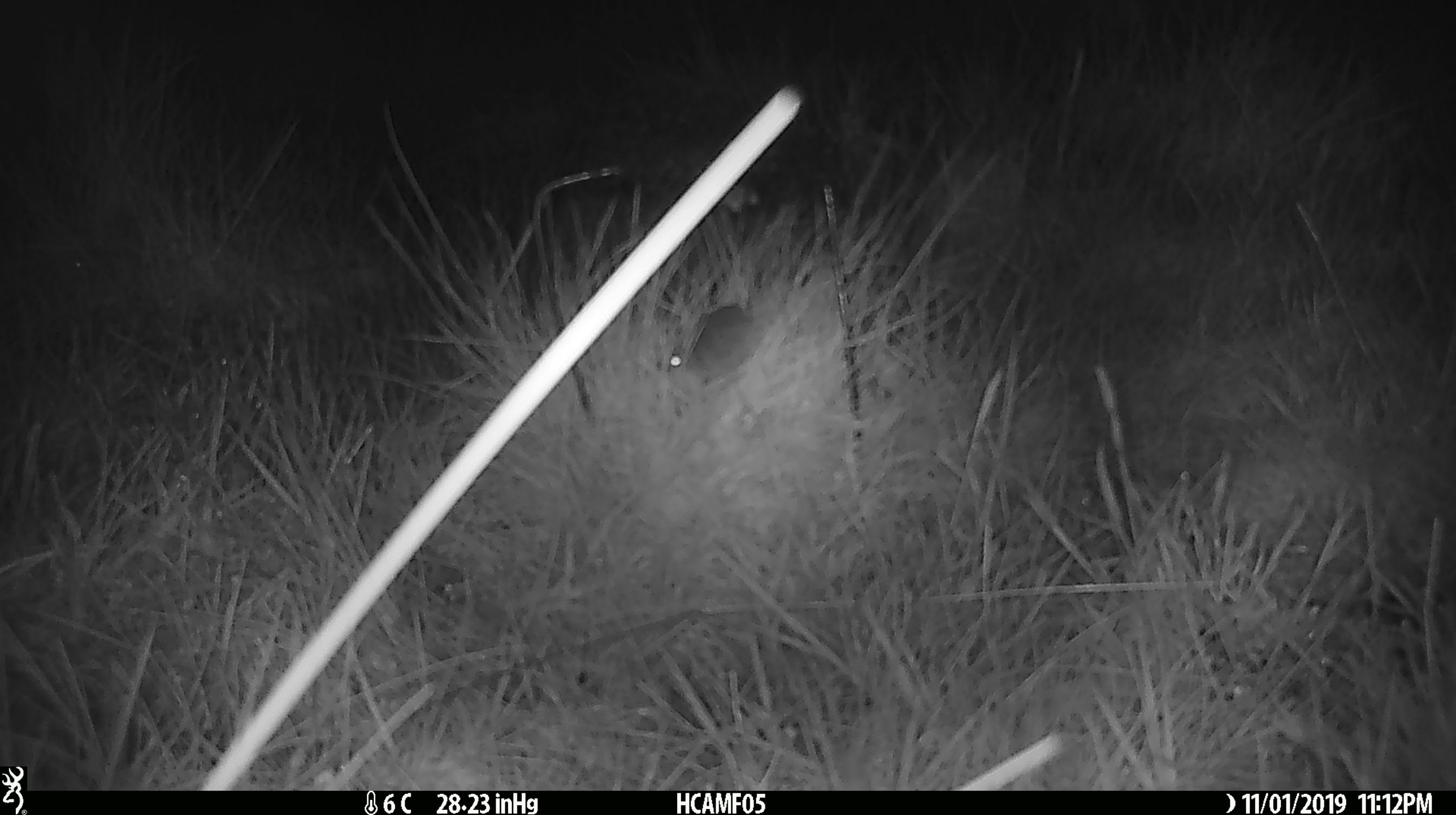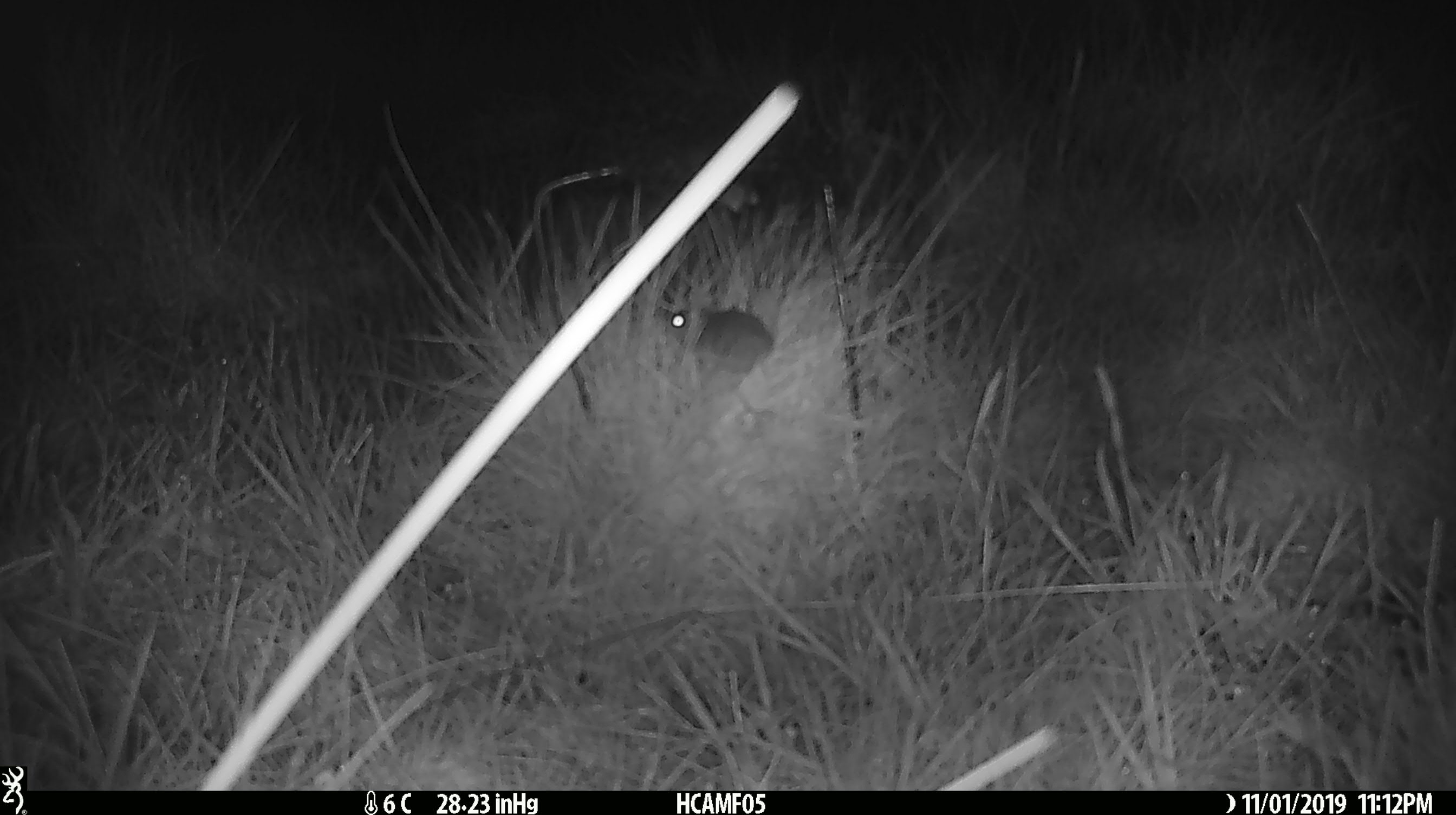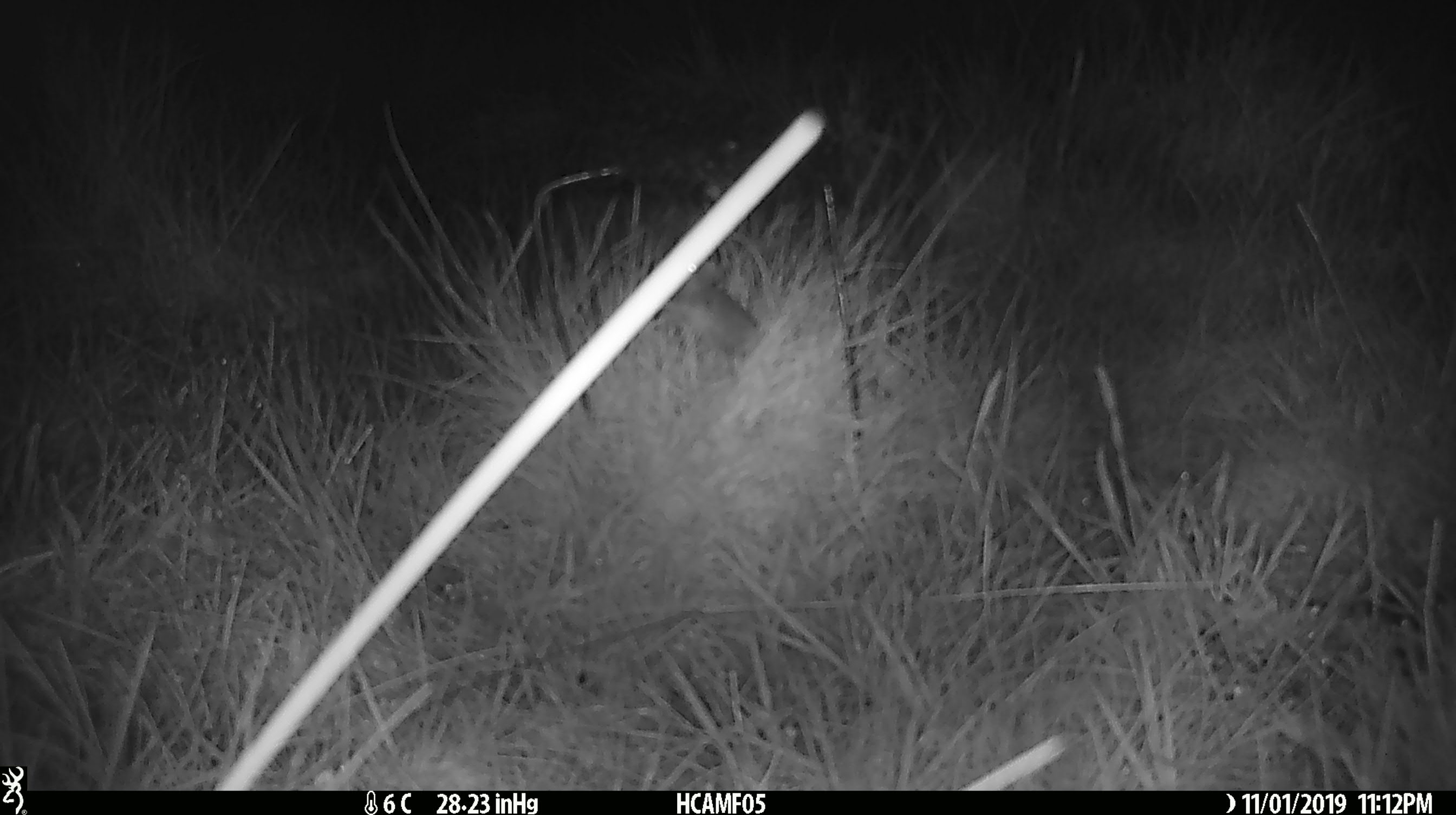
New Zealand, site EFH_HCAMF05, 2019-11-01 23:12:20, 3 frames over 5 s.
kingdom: Animalia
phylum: Chordata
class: Mammalia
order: Rodentia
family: Muridae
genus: Mus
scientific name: Mus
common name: mouse